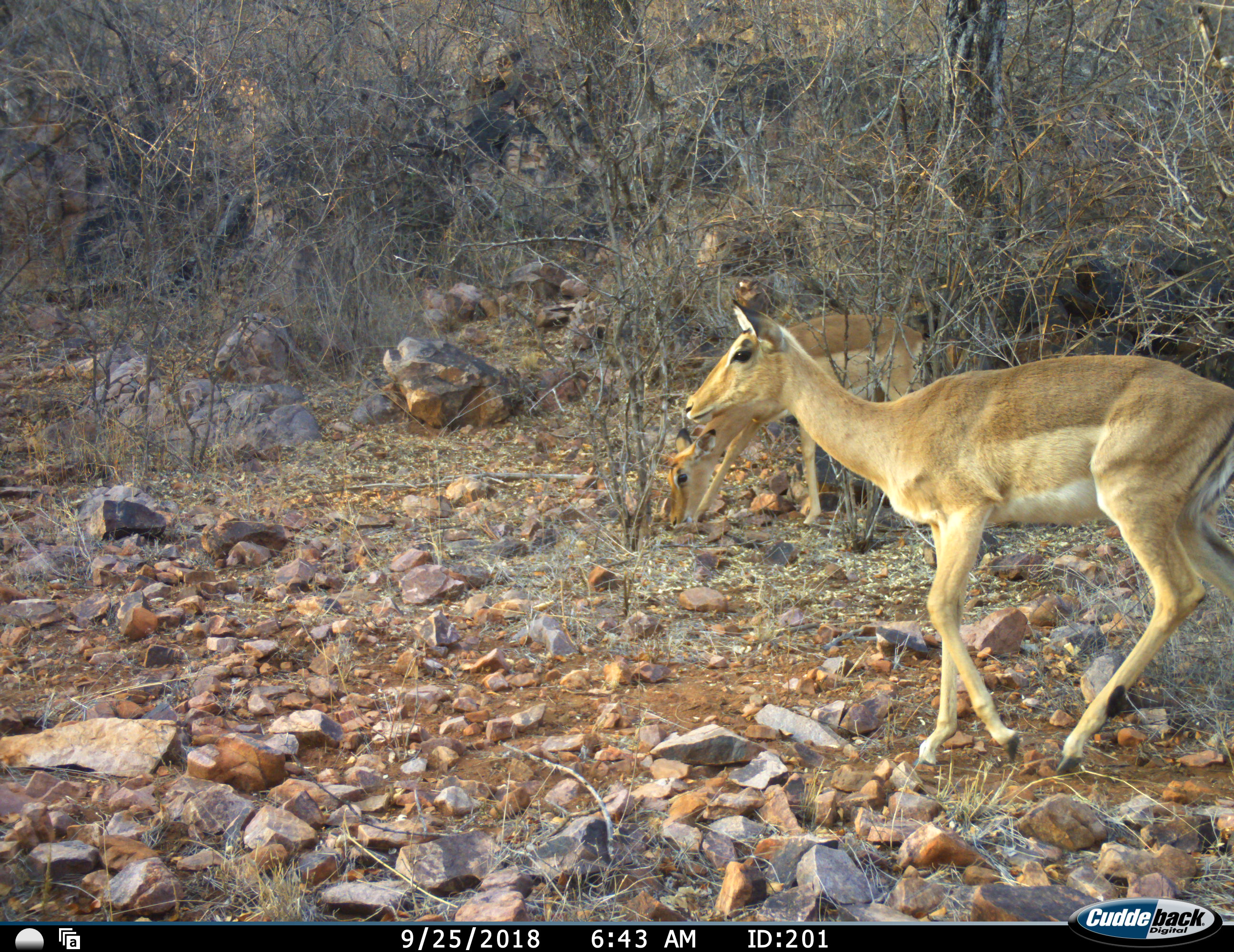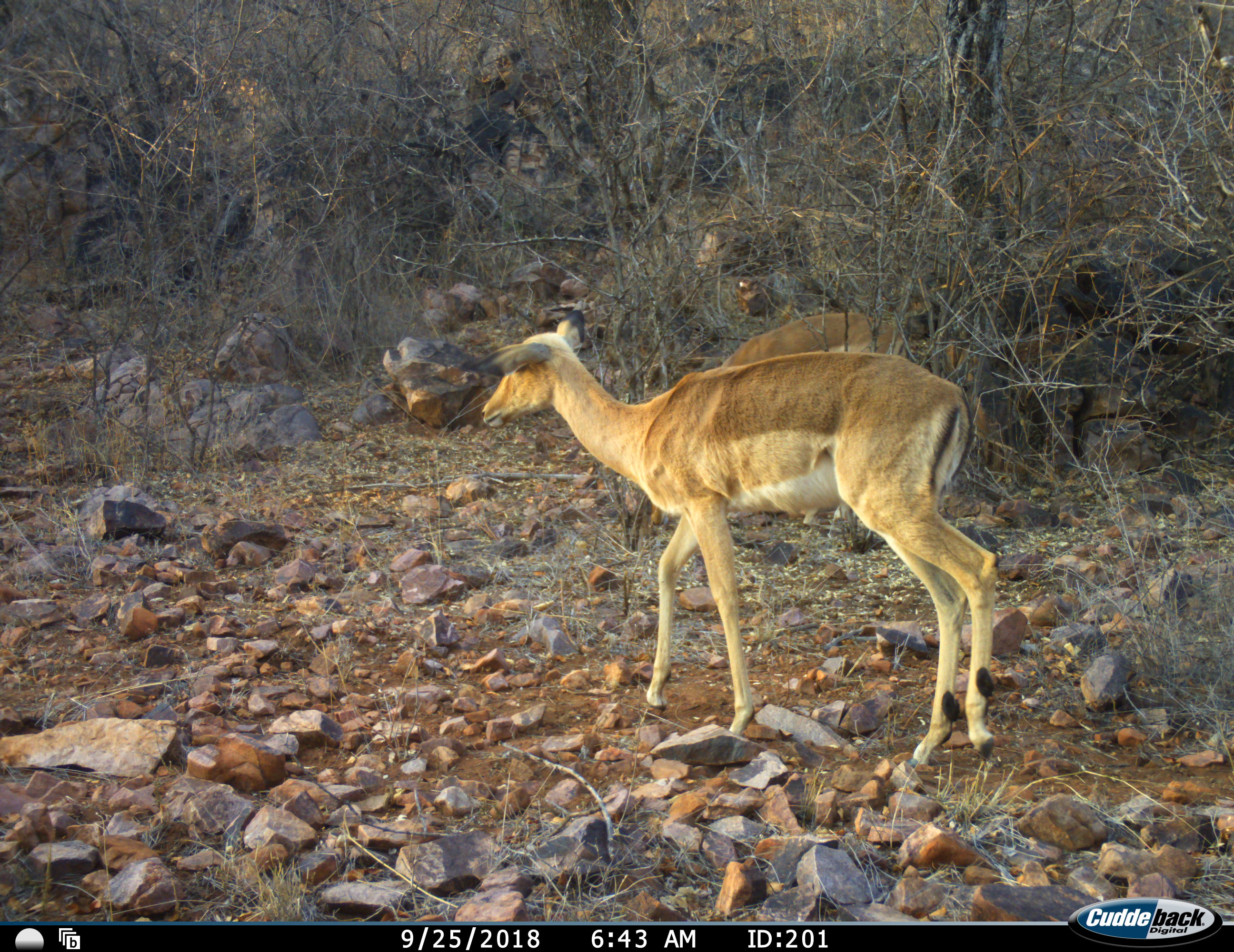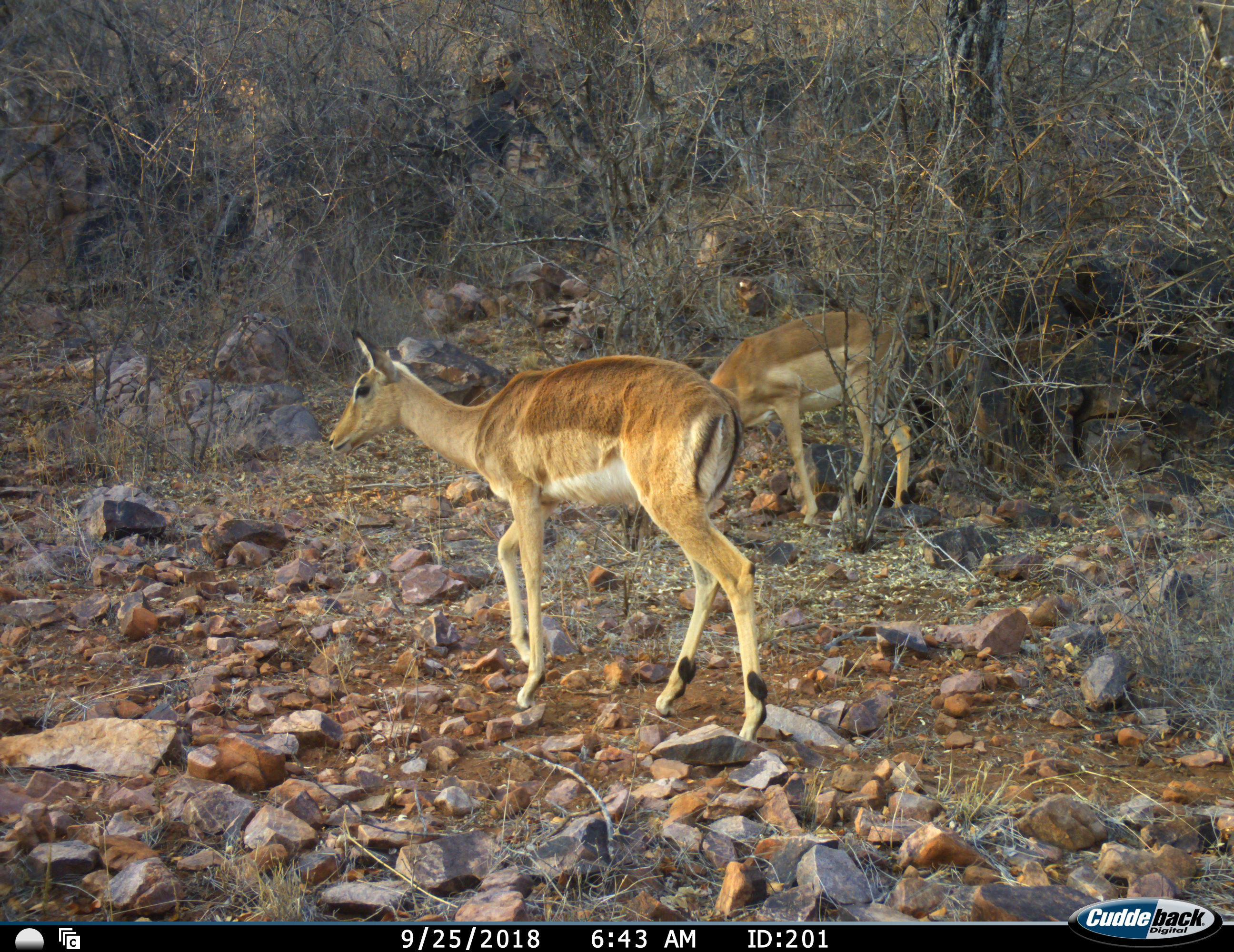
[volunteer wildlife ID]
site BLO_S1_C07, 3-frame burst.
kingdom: Animalia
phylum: Chordata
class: Mammalia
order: Artiodactyla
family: Bovidae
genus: Aepyceros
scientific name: Aepyceros melampus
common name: impala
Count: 2.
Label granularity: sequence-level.